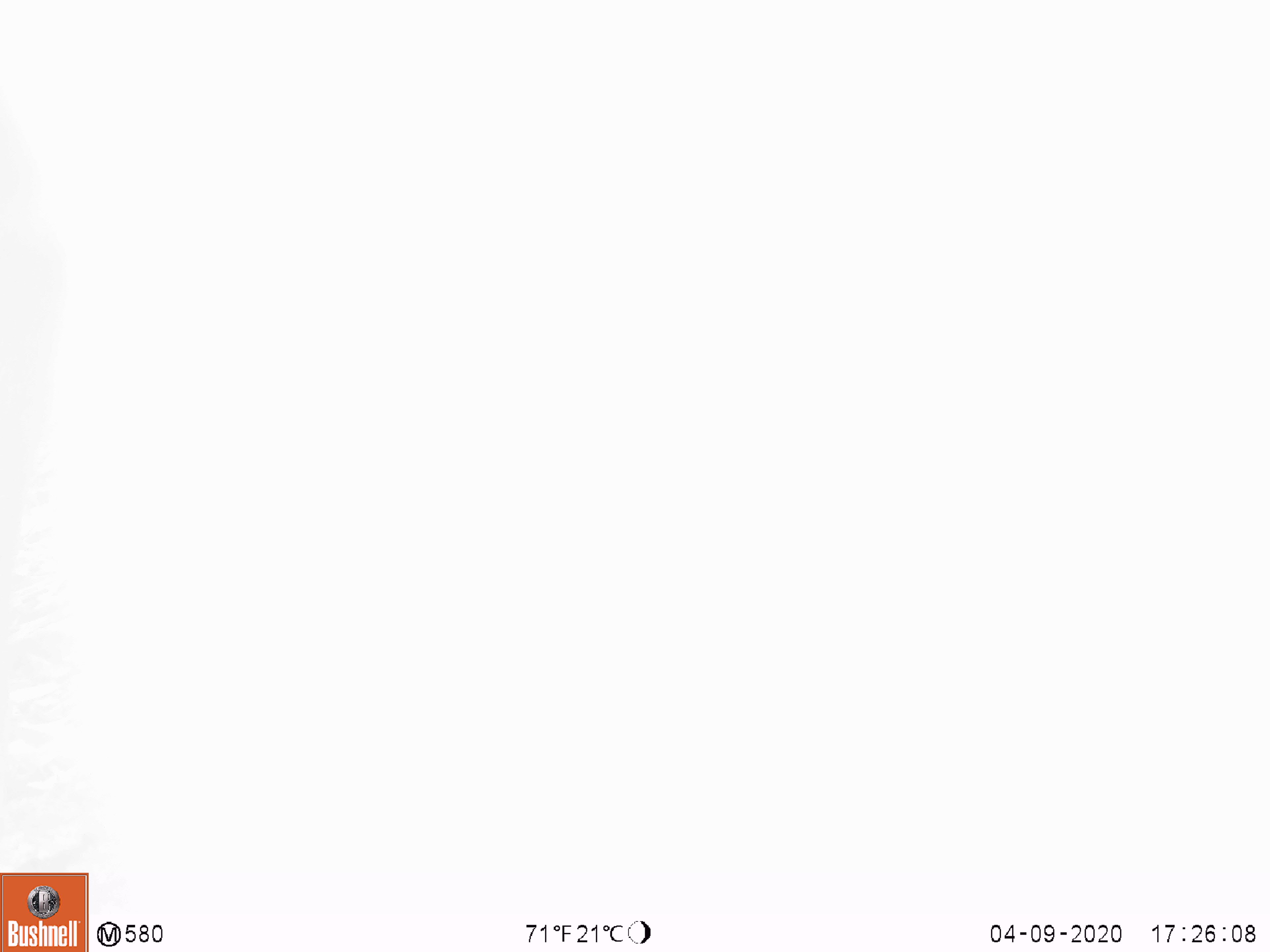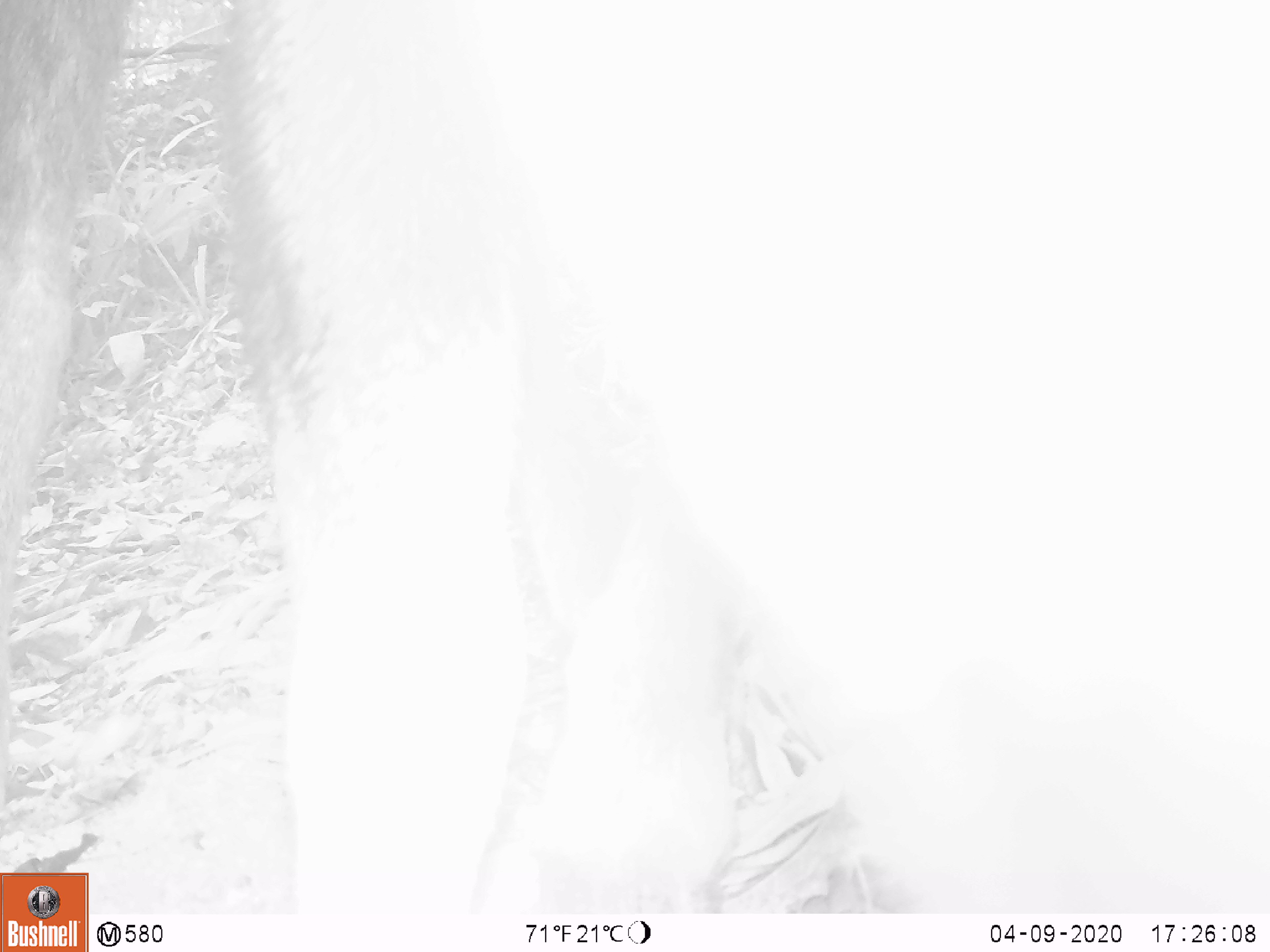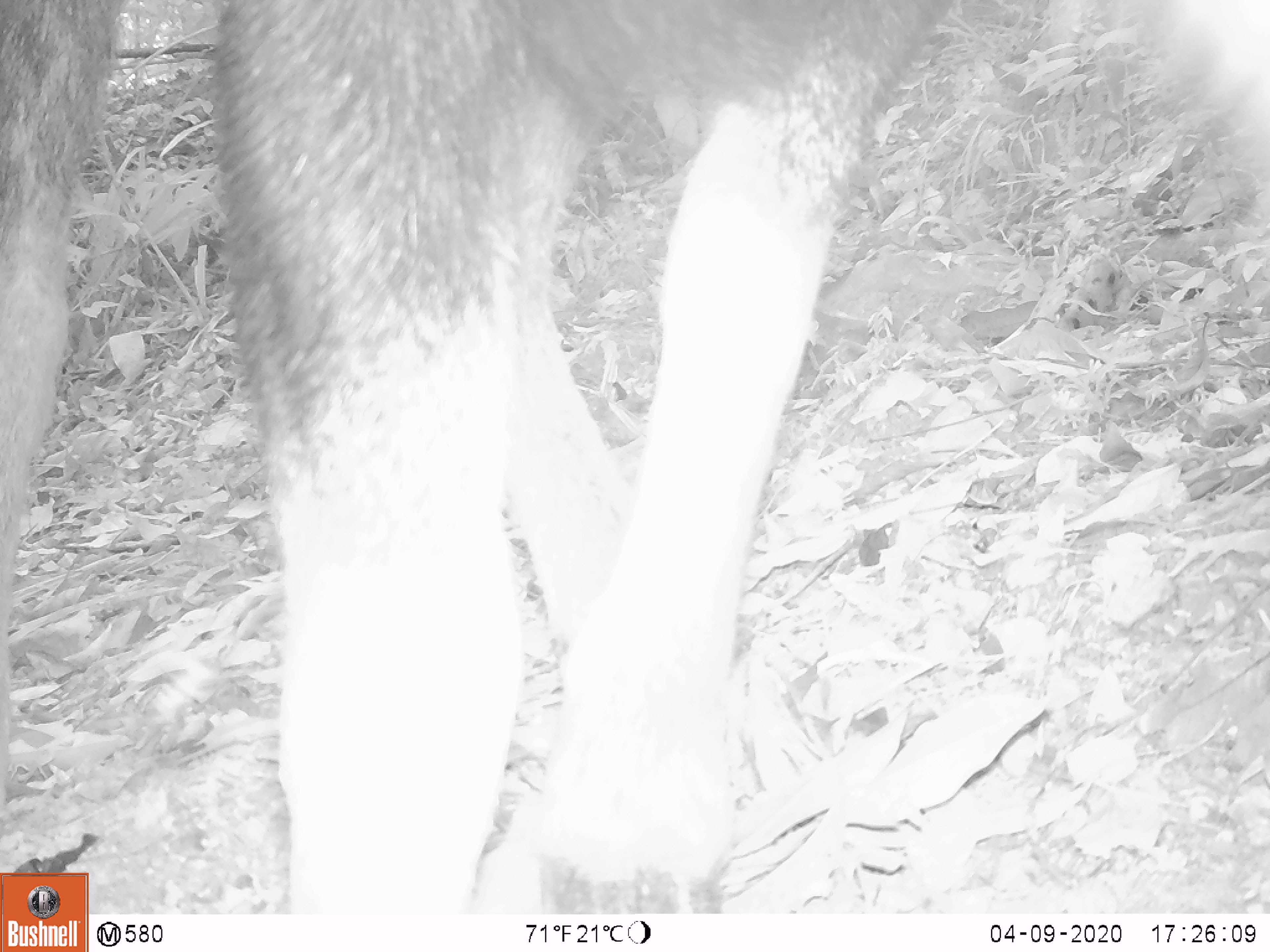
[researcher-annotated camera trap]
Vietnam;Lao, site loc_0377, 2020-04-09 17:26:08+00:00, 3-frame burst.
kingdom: Animalia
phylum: Chordata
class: Mammalia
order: Artiodactyla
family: Bovidae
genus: Capricornis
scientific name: Capricornis sumatraensis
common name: chinese serow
Chinese serow (Capricornis sumatraensis). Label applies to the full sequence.